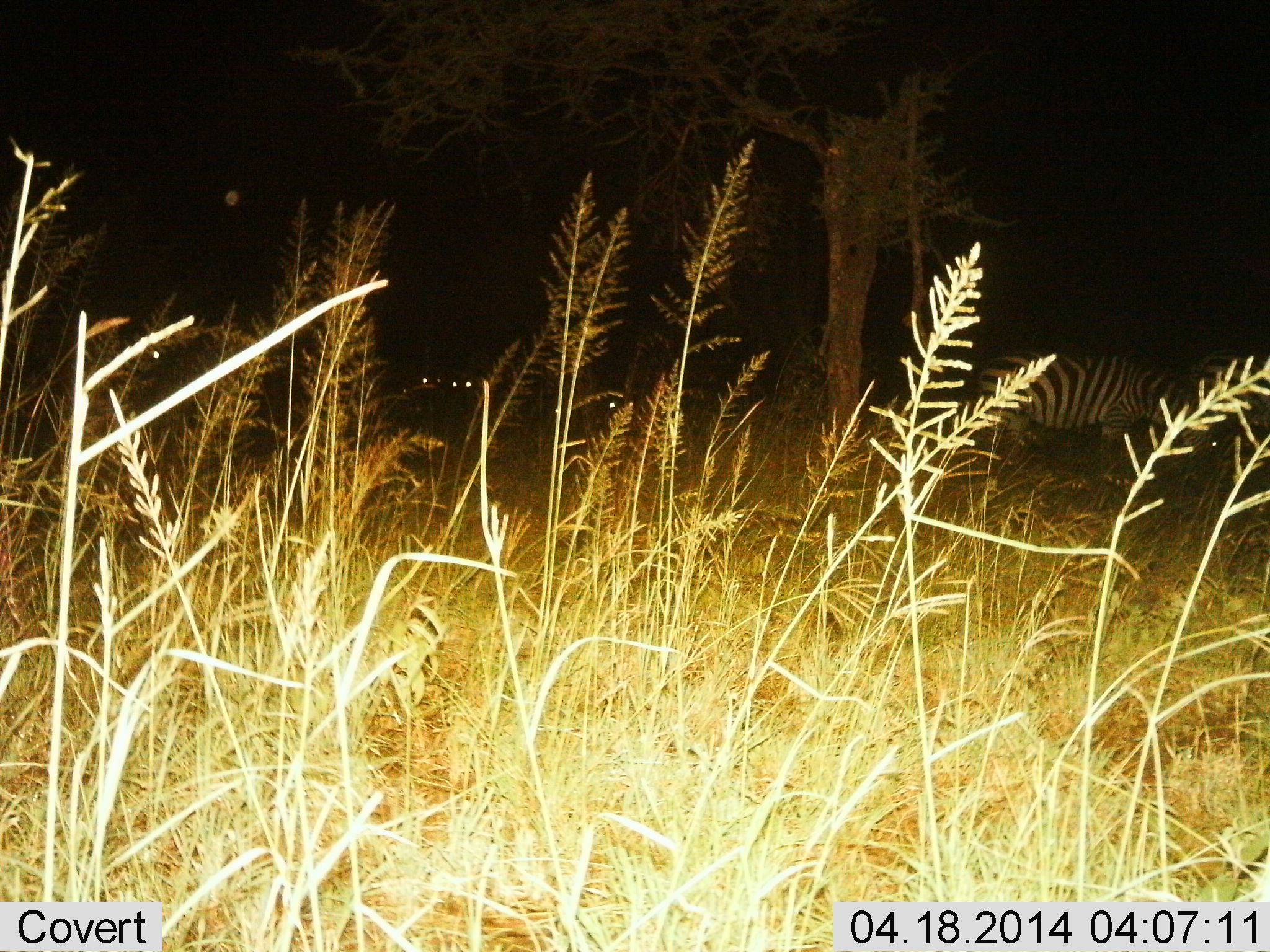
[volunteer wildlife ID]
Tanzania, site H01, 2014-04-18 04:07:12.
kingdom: Animalia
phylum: Chordata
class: Mammalia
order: Perissodactyla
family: Equidae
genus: Equus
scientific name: Equus quagga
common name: plains zebra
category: zebra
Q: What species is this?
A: Zebra (plains zebra) (Equus quagga).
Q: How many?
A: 1.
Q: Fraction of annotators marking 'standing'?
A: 50%.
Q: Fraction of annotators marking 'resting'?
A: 10%.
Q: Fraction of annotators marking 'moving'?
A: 10%.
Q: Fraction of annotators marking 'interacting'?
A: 0%.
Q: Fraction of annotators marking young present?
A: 0%.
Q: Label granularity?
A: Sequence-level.